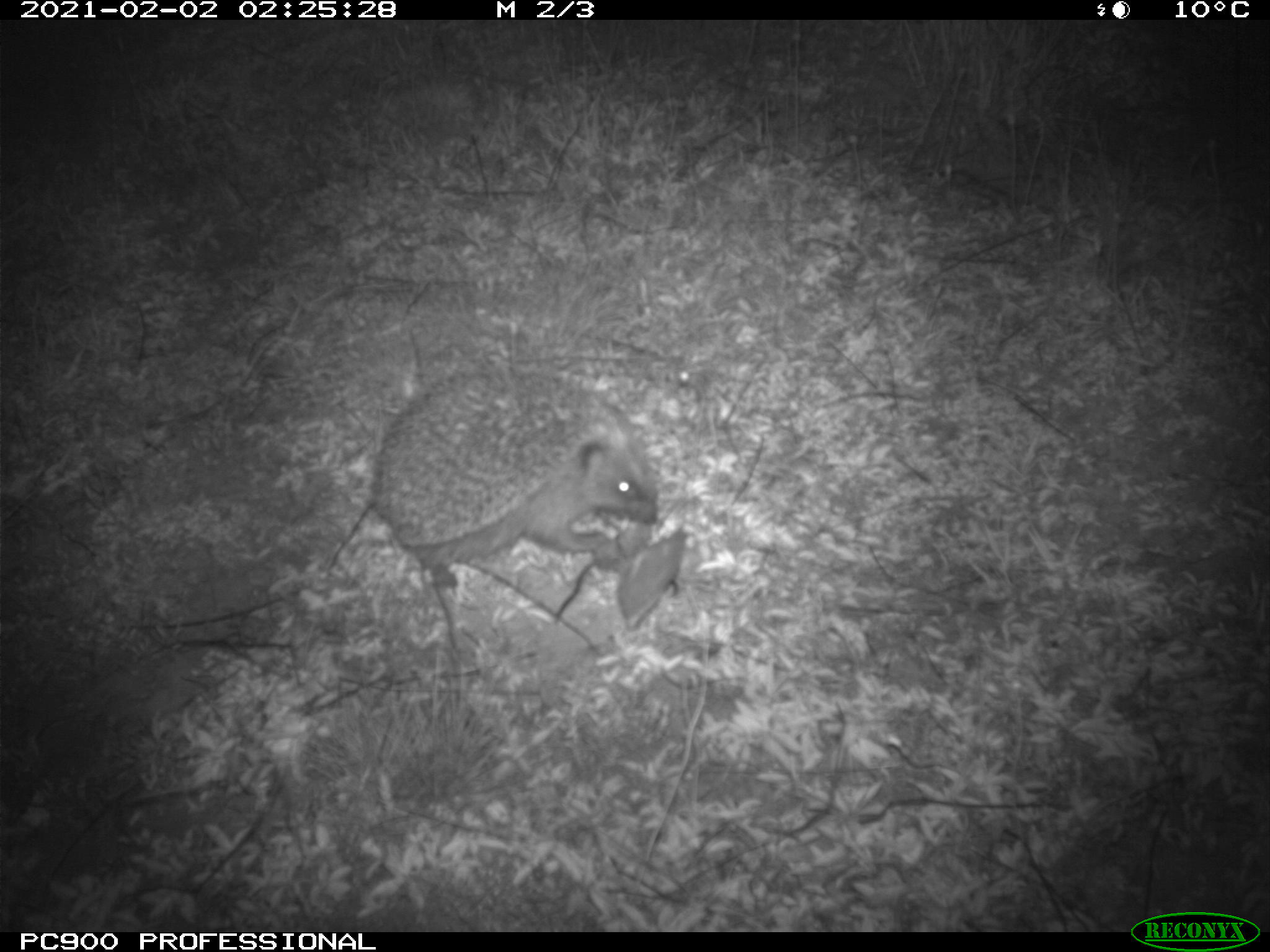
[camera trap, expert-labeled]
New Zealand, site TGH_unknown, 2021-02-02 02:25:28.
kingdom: Animalia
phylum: Chordata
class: Mammalia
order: Eulipotyphla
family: Erinaceidae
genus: Erinaceus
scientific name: Erinaceus europaeus europaeus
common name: european hedgehog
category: hedgehog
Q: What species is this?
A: Hedgehog (european hedgehog) (Erinaceus europaeus europaeus).